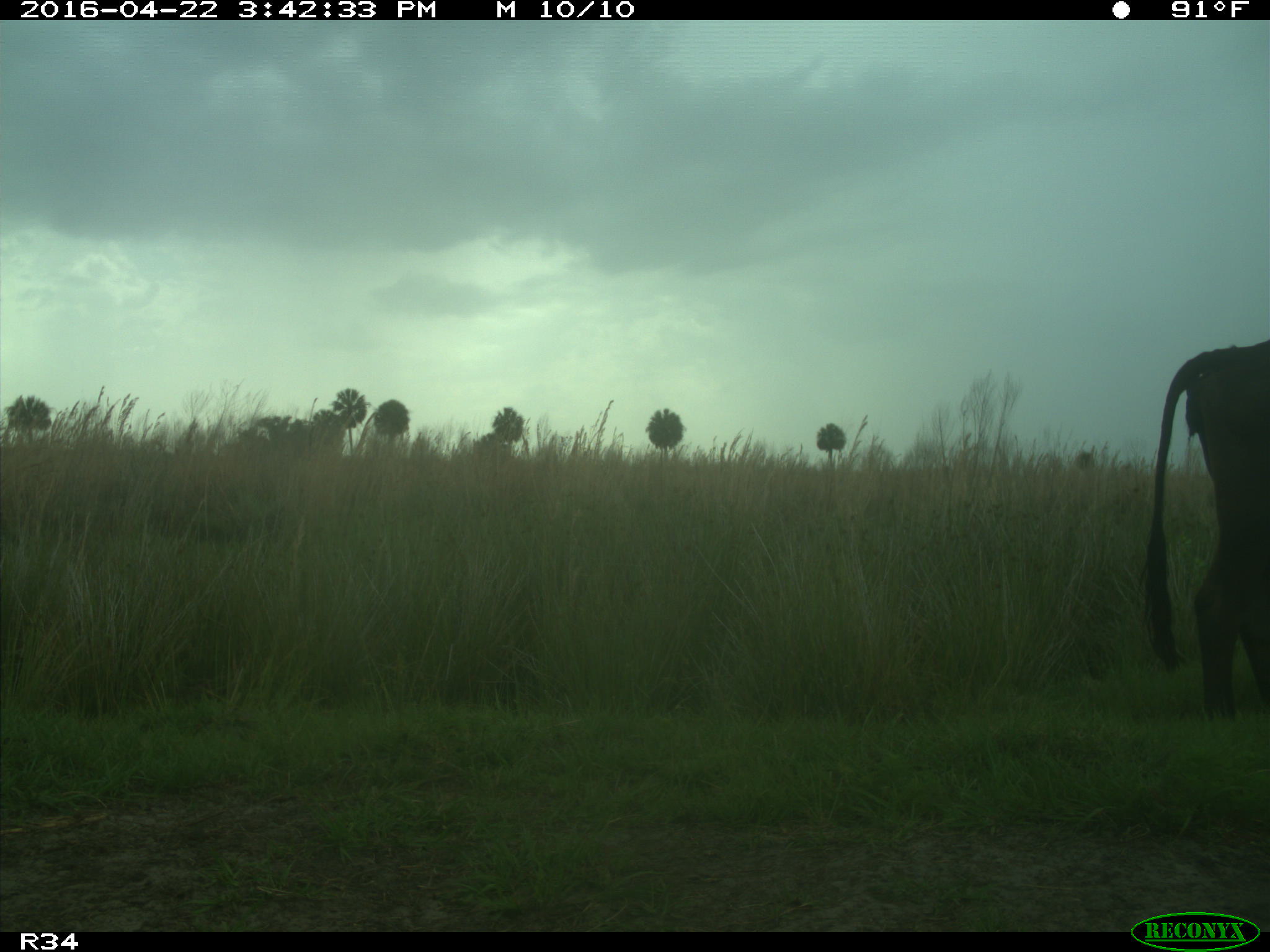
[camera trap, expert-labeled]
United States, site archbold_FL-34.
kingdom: Animalia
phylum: Chordata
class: Mammalia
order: Artiodactyla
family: Bovidae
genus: Bos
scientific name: Bos taurus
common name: domestic cow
Bos taurus (domestic cow).